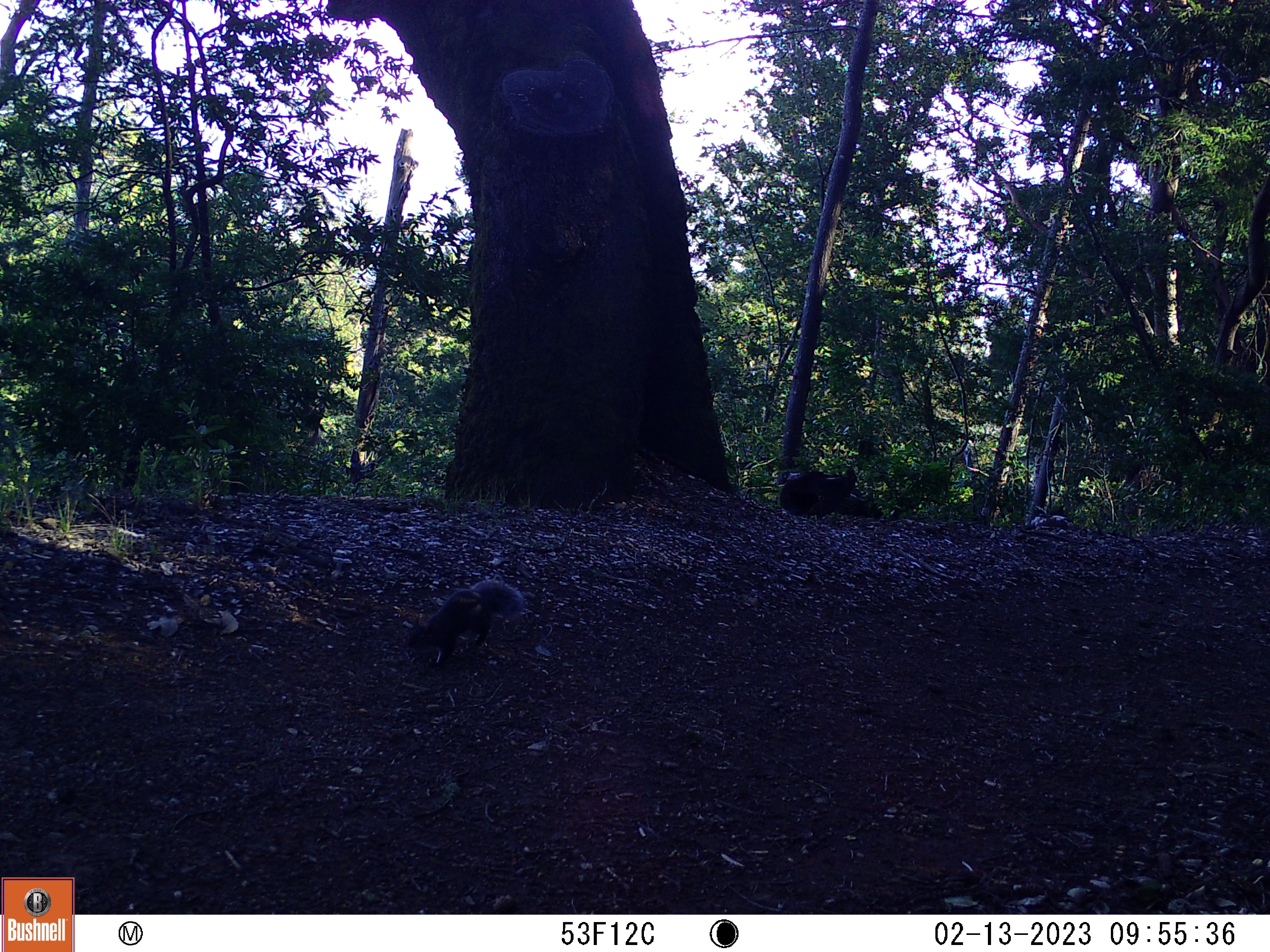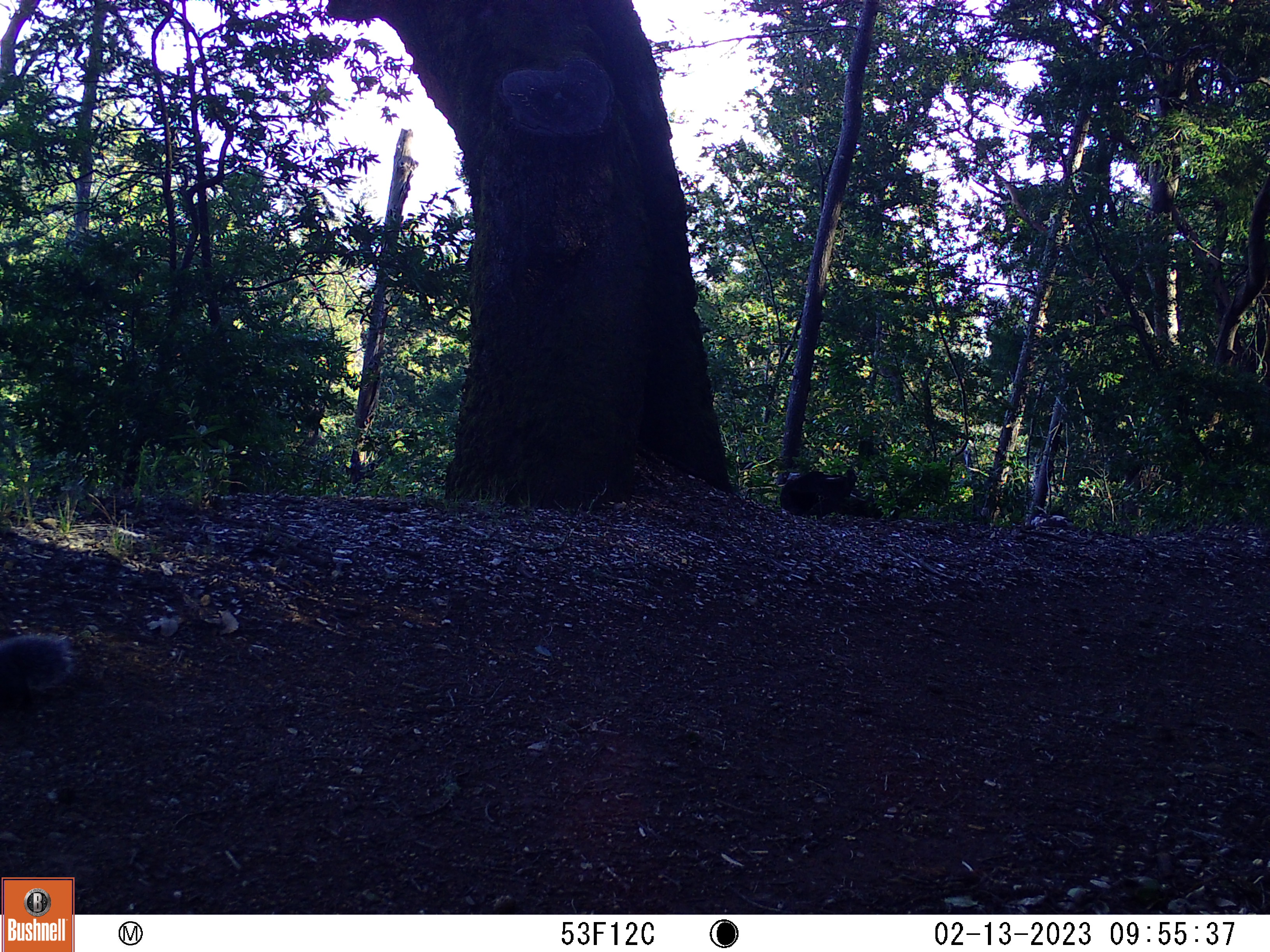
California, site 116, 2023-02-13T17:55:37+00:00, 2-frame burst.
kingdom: Animalia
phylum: Chordata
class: Mammalia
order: Rodentia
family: Sciuridae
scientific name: Sciuridae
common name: squirrel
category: unknown squirrel